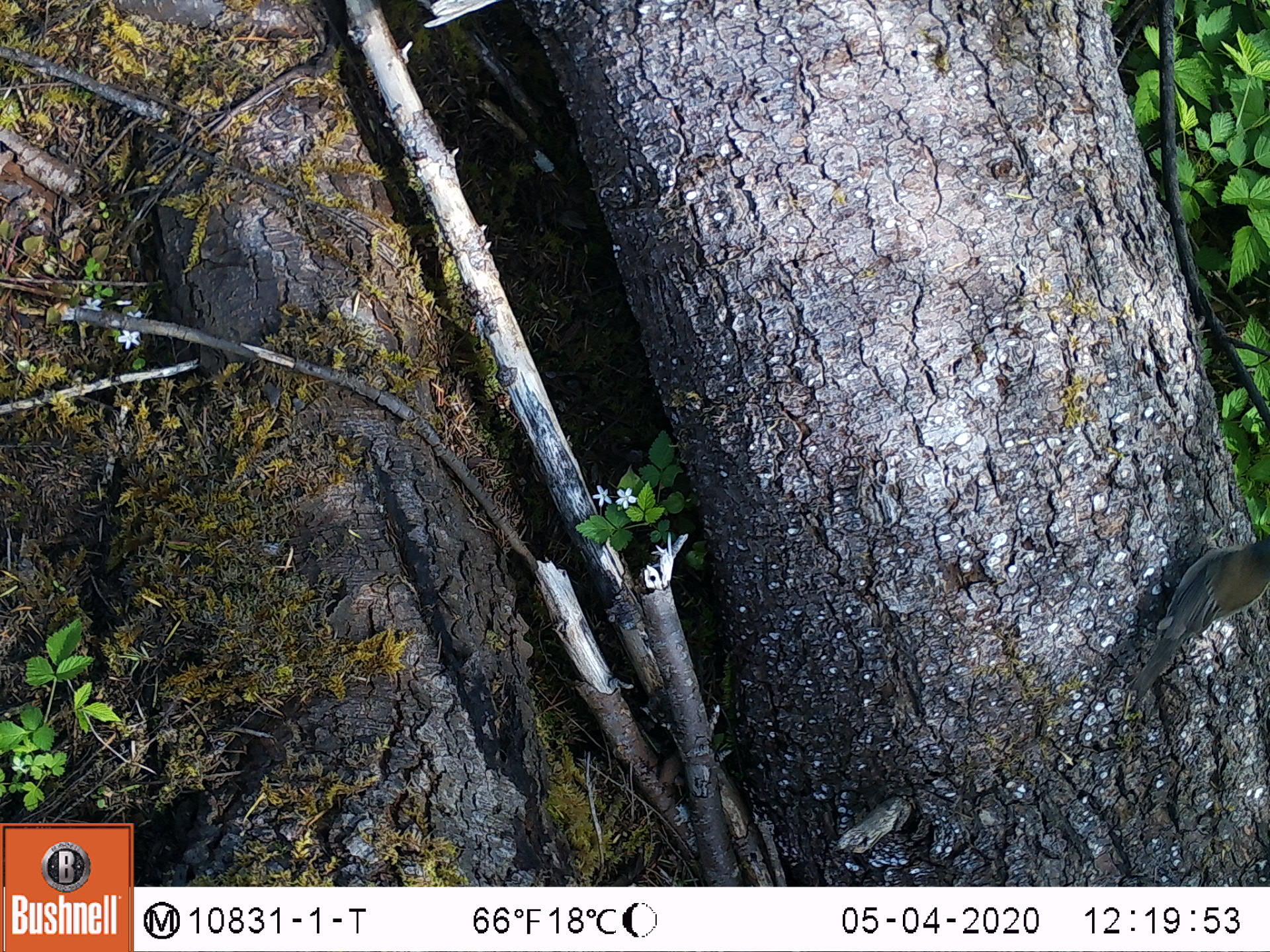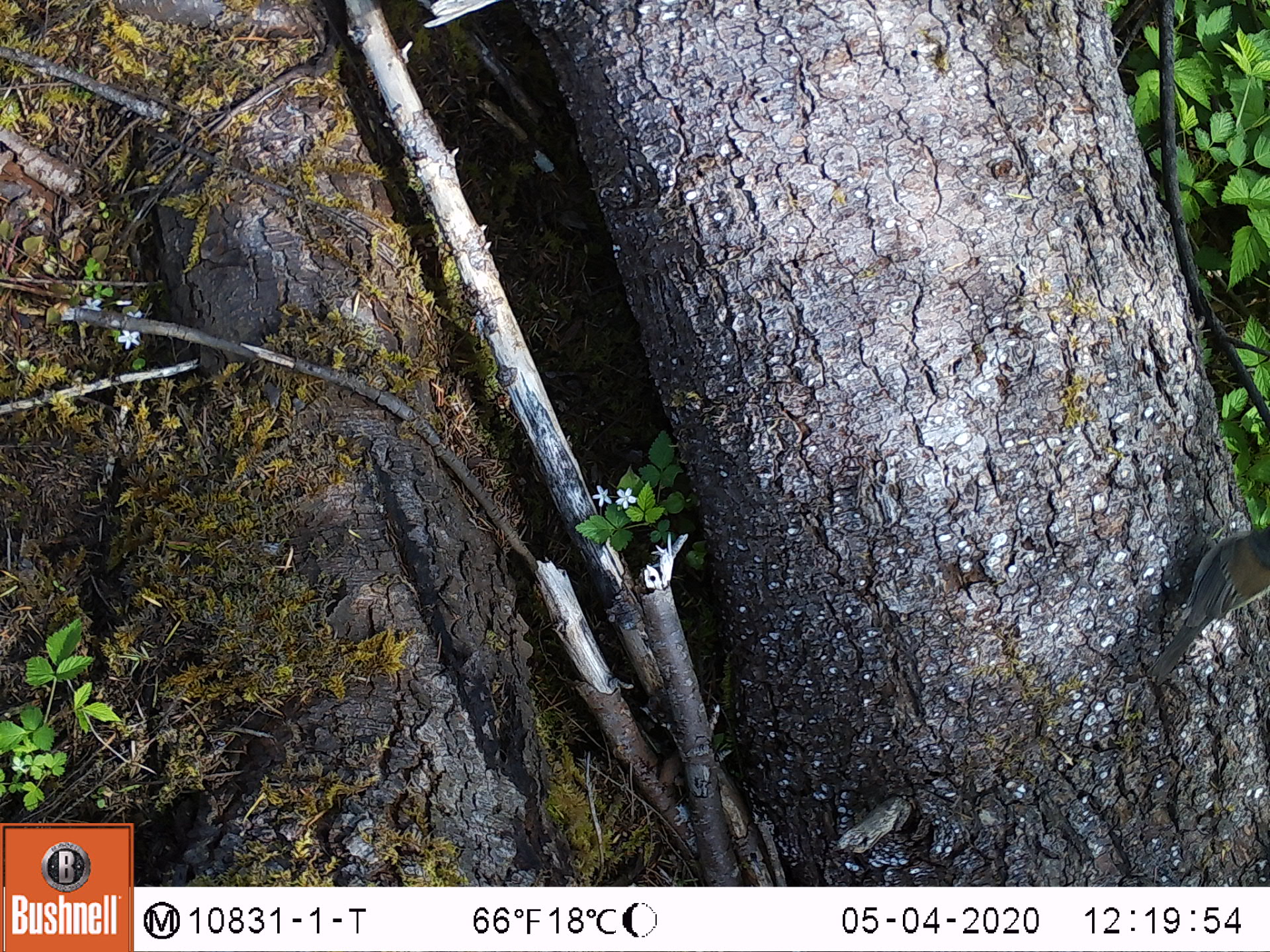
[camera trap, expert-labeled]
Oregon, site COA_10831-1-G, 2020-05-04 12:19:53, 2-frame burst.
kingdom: Animalia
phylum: Chordata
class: Aves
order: Passeriformes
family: Passerellidae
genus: Junco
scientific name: Junco hyemalis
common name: dark-eyed junco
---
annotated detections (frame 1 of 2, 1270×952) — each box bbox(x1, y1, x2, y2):
dark-eyed junco: bbox(1126, 534, 1261, 699)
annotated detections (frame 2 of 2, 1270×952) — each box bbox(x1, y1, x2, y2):
dark-eyed junco: bbox(1149, 507, 1261, 690)